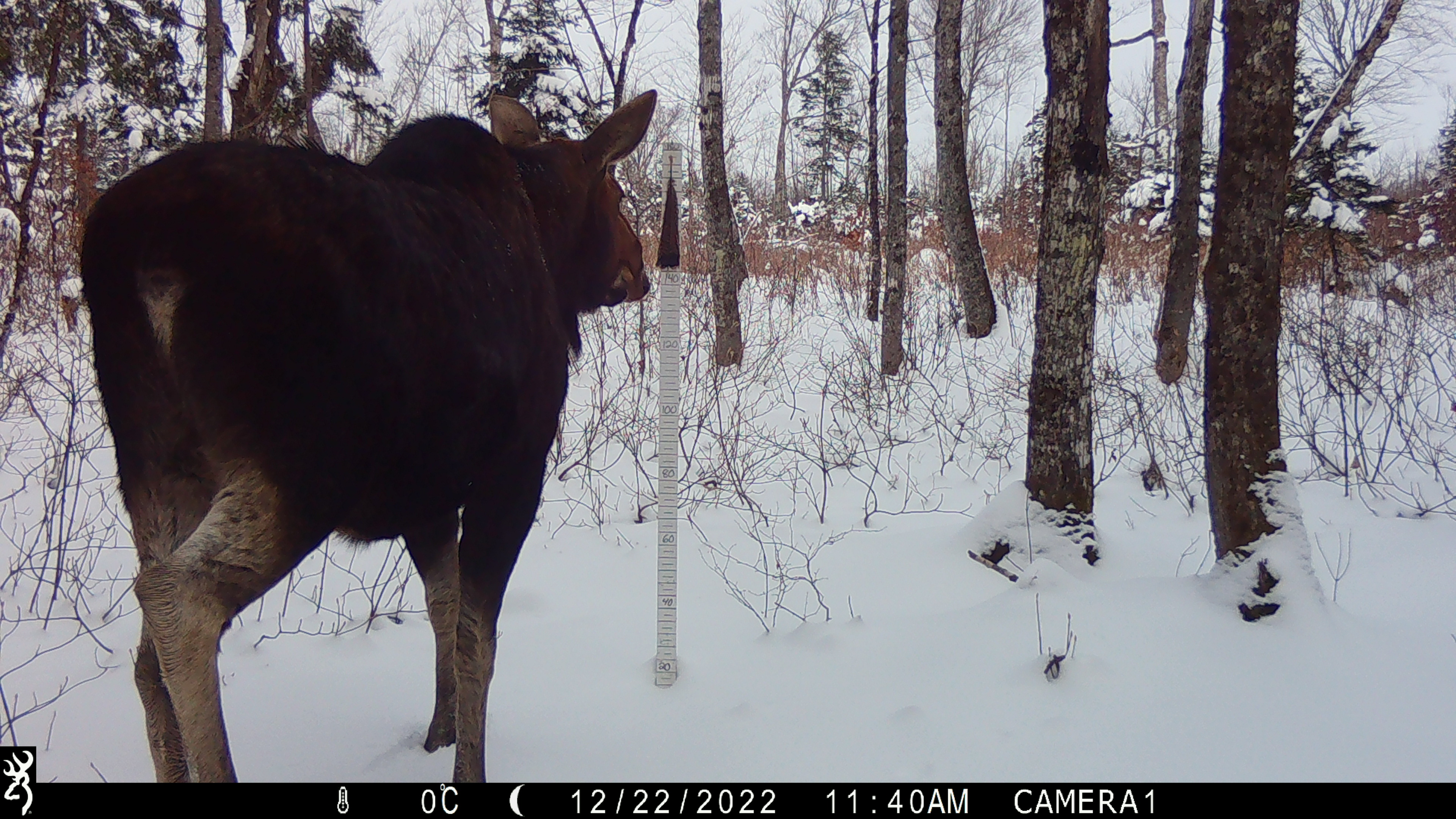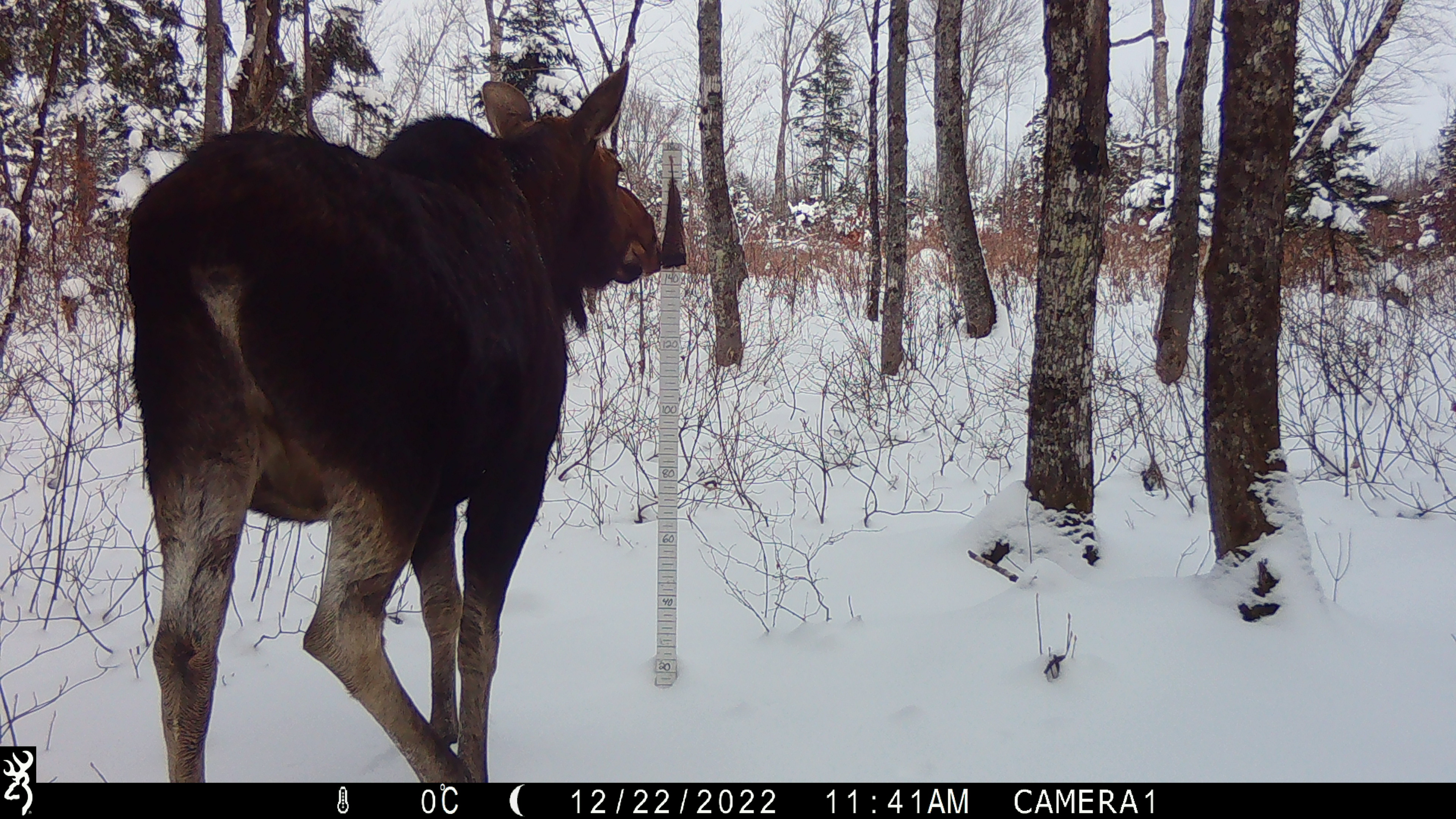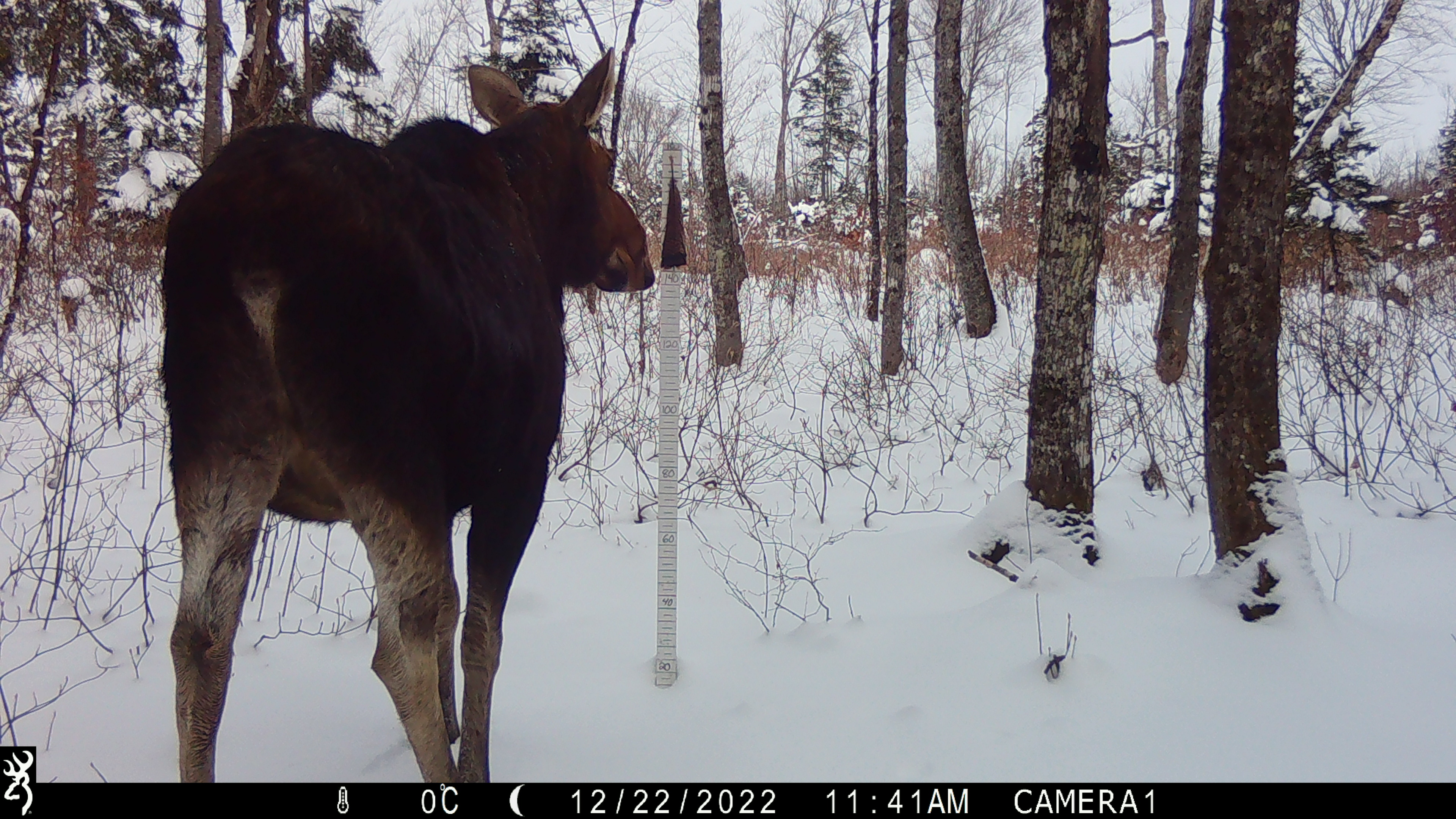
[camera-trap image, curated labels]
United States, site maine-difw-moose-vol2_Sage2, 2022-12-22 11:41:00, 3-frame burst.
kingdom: Animalia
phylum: Chordata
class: Mammalia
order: Artiodactyla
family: Cervidae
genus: Alces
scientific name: Alces alces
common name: moose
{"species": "moose (Alces alces)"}